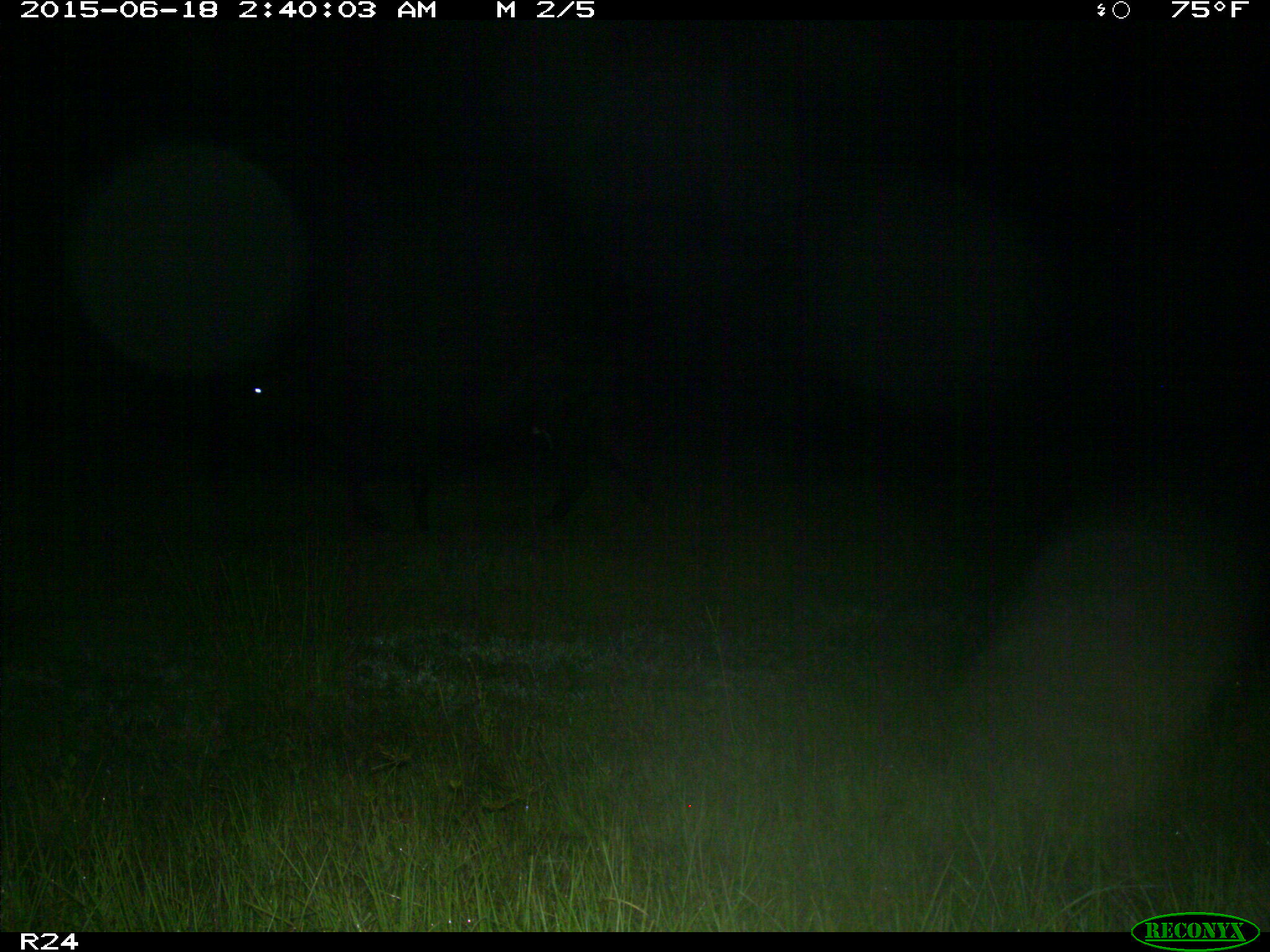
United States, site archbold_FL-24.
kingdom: Animalia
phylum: Chordata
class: Mammalia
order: Artiodactyla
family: Bovidae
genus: Bos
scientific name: Bos taurus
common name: domestic cow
Bos taurus (domestic cow).